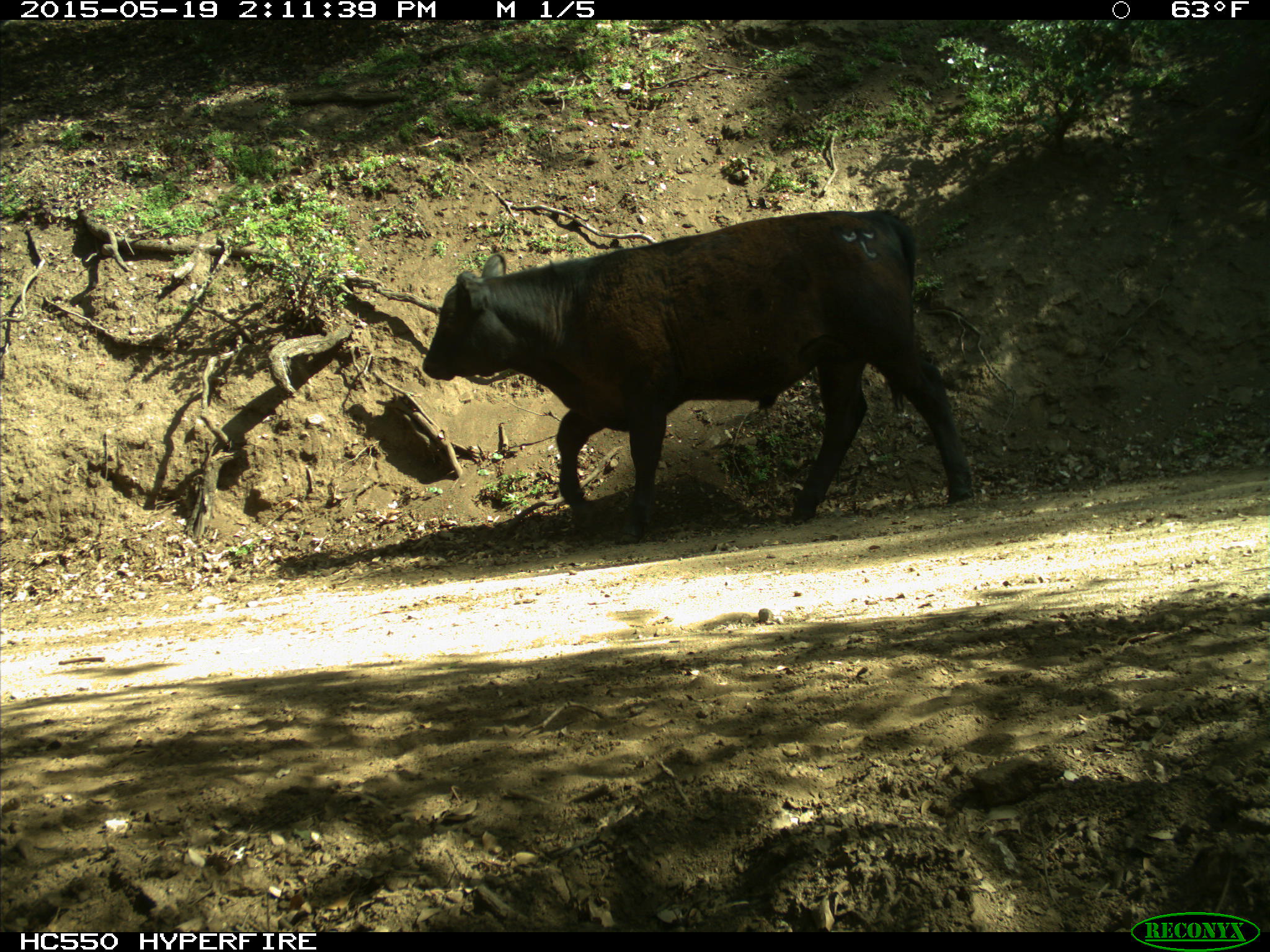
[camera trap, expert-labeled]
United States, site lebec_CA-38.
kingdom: Animalia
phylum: Chordata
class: Mammalia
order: Artiodactyla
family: Bovidae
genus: Bos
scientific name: Bos taurus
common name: domestic cow